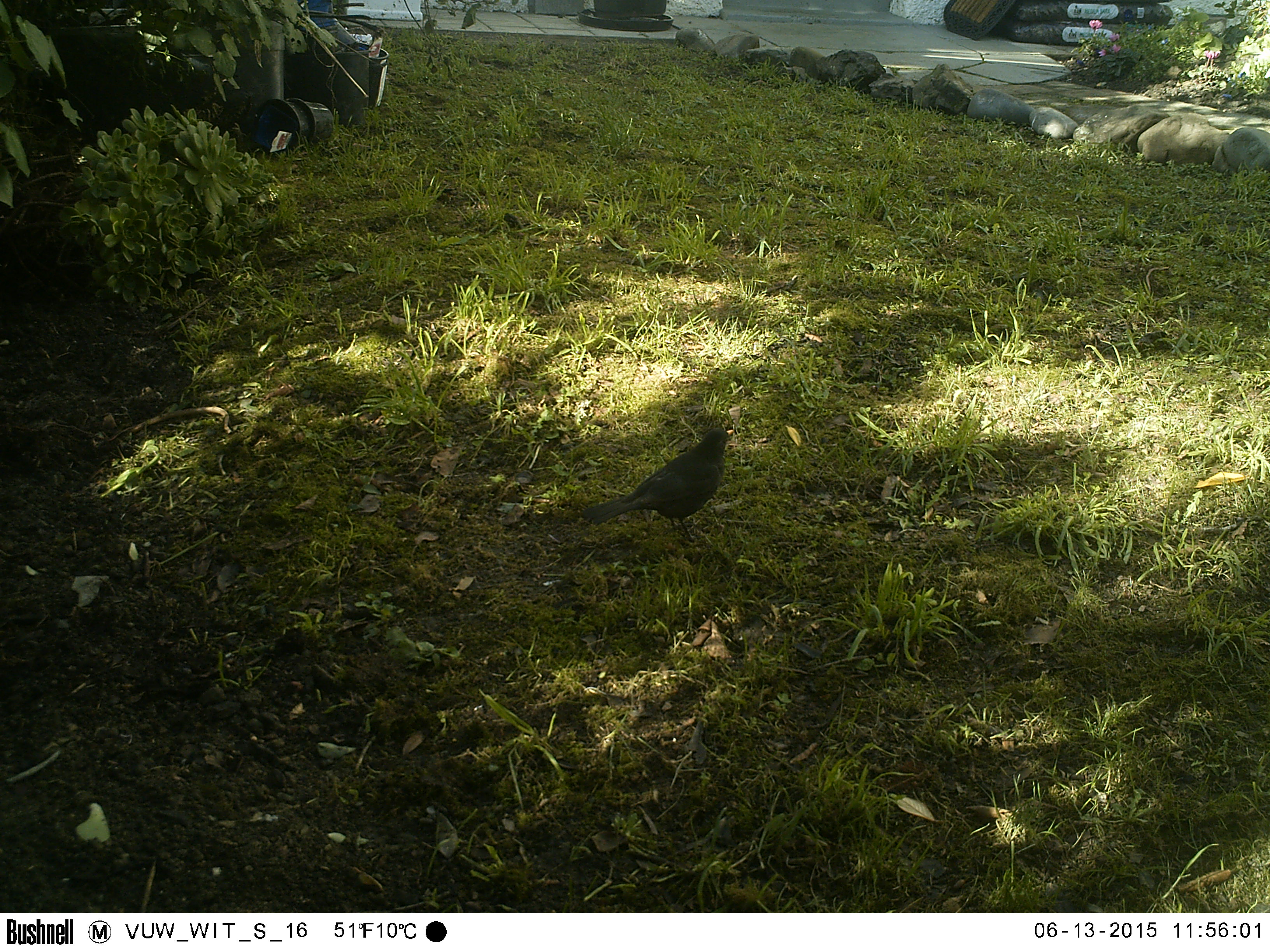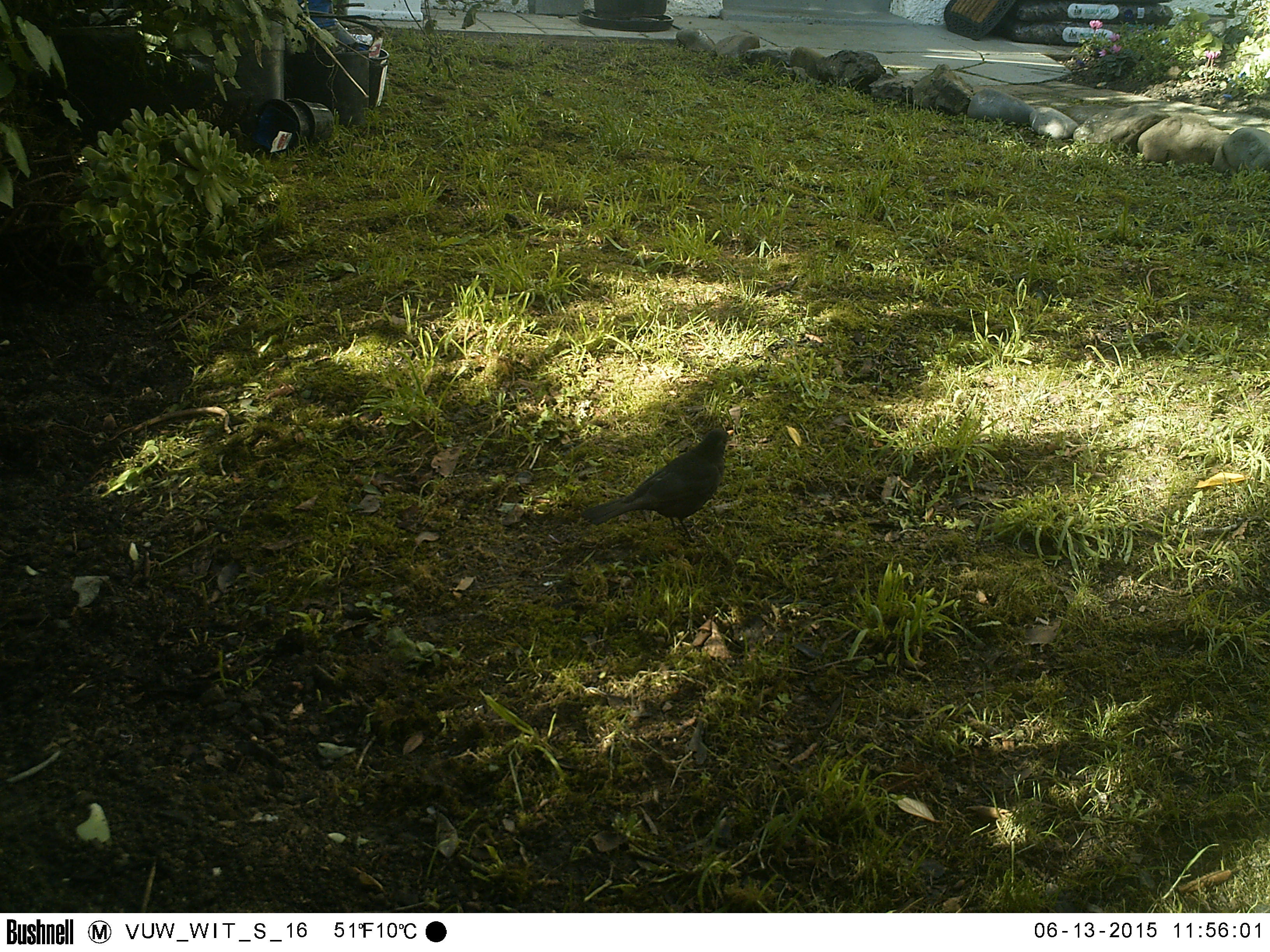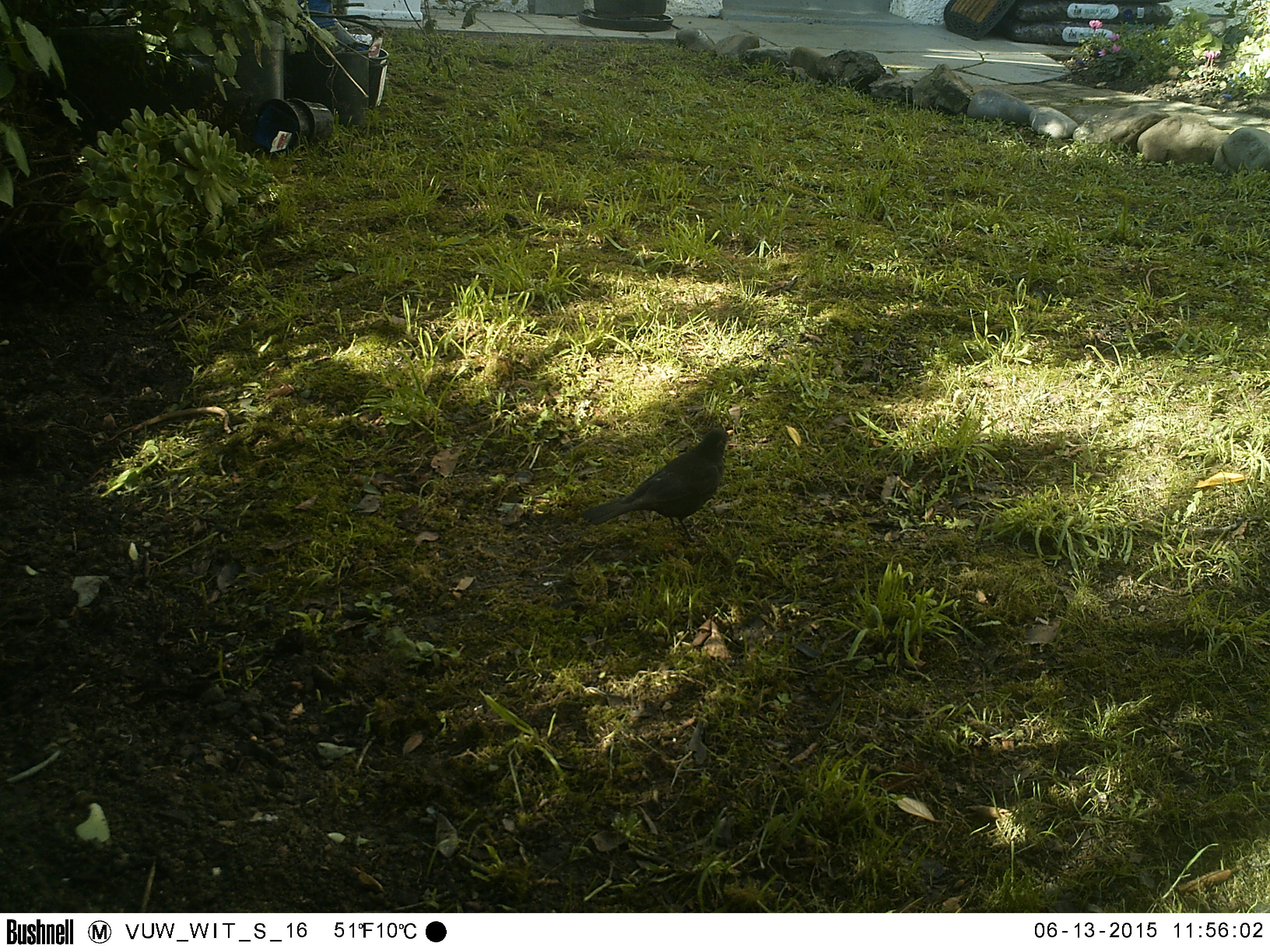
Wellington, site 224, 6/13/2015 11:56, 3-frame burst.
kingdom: Animalia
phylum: Chordata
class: Aves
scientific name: Aves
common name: bird